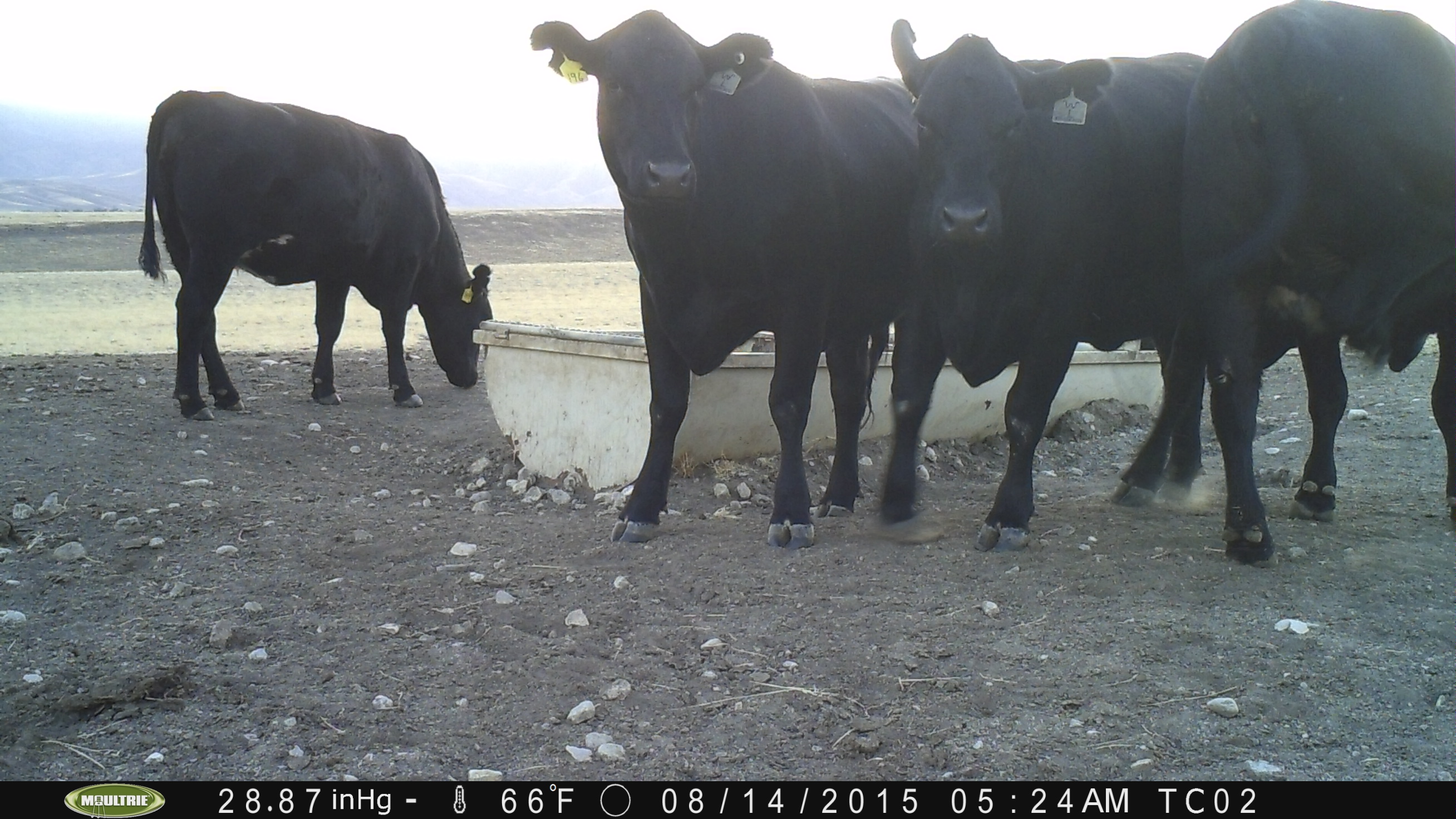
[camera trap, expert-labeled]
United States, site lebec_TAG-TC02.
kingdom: Animalia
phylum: Chordata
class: Mammalia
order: Artiodactyla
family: Bovidae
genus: Bos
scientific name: Bos taurus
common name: domestic cow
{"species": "Bos taurus (domestic cow)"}